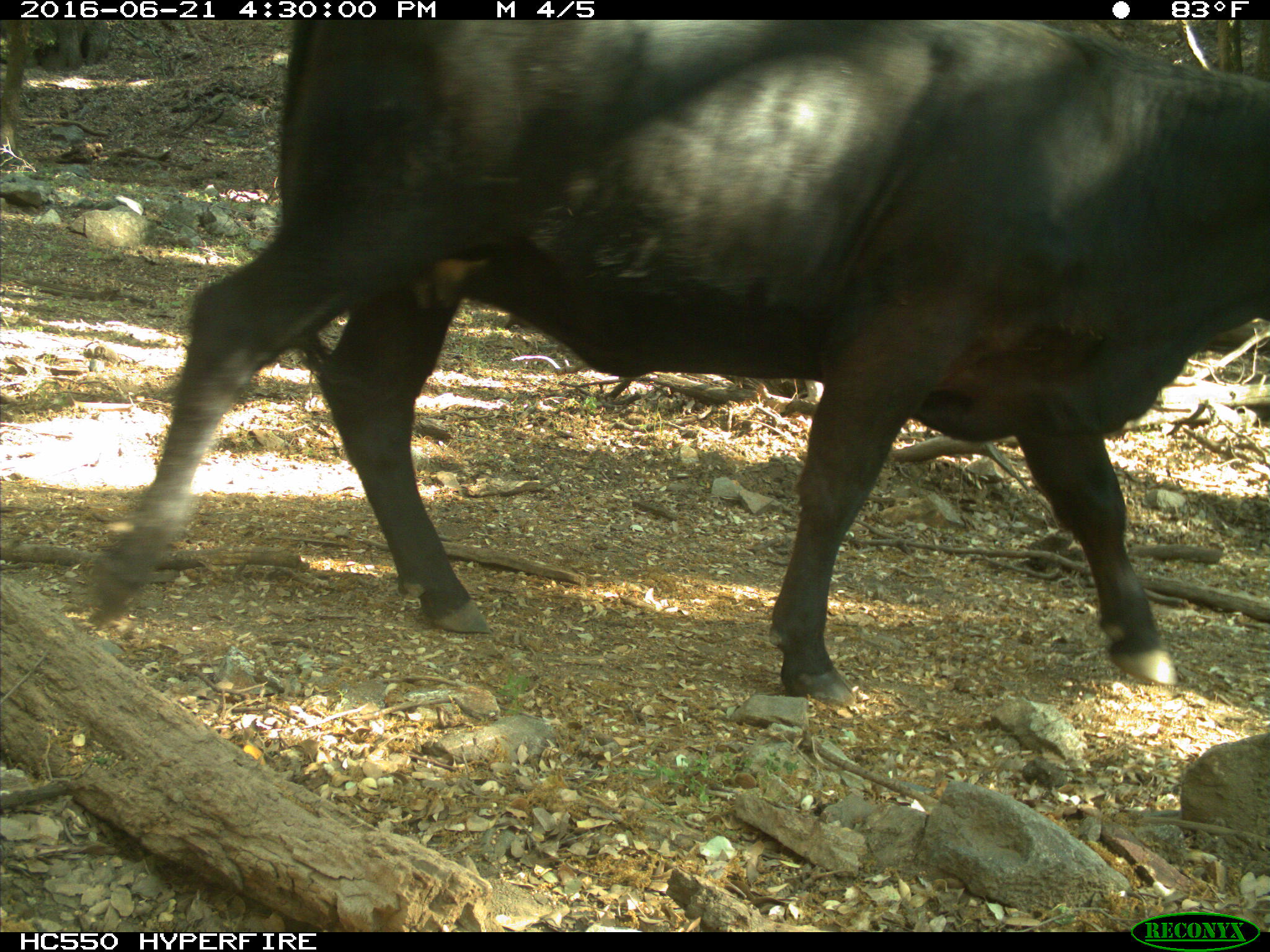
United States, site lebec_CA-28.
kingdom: Animalia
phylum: Chordata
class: Mammalia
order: Artiodactyla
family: Bovidae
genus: Bos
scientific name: Bos taurus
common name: domestic cow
Bos taurus (domestic cow).